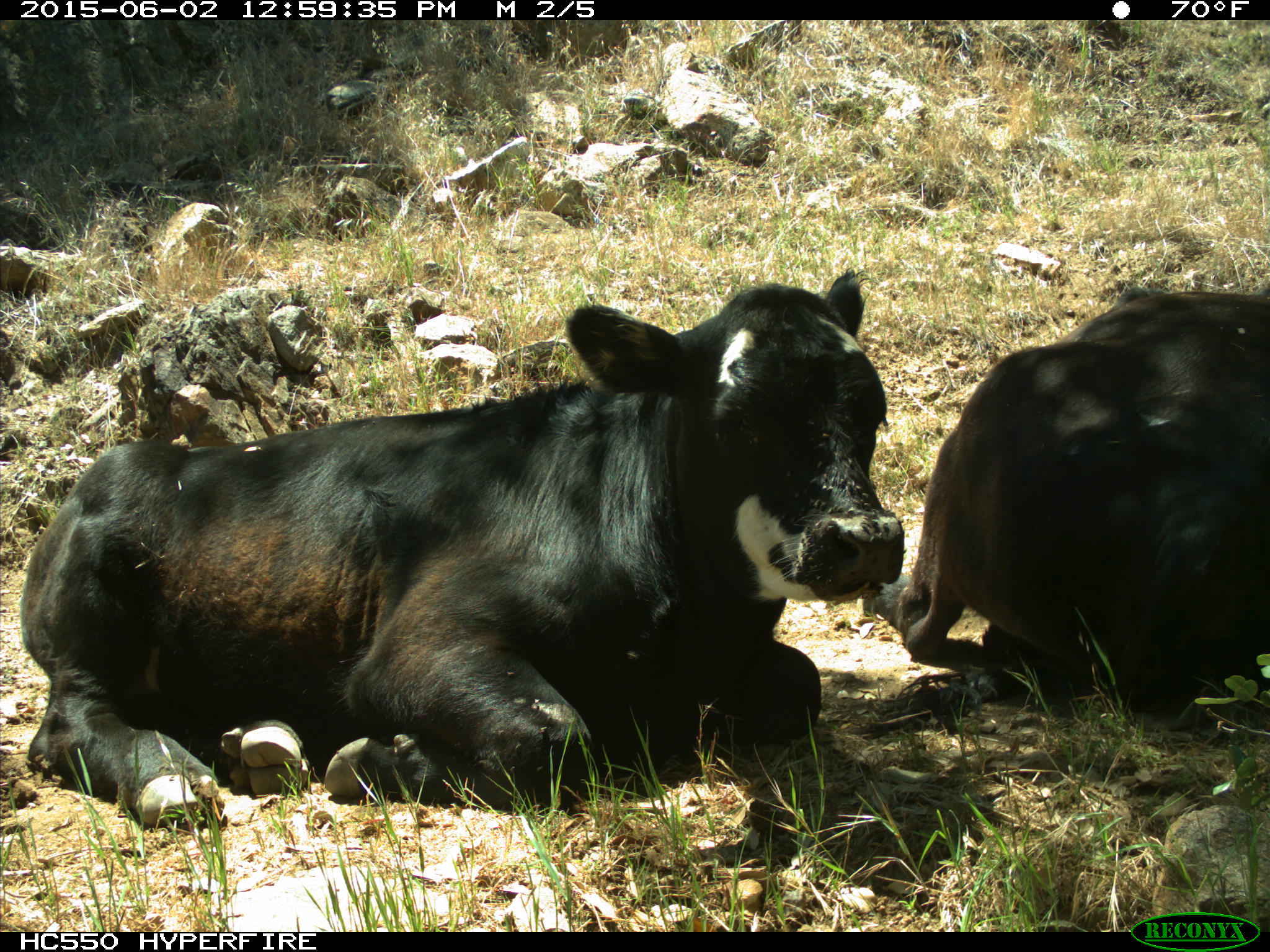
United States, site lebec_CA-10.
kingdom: Animalia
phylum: Chordata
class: Mammalia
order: Artiodactyla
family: Bovidae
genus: Bos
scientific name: Bos taurus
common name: domestic cow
Bos taurus (domestic cow).